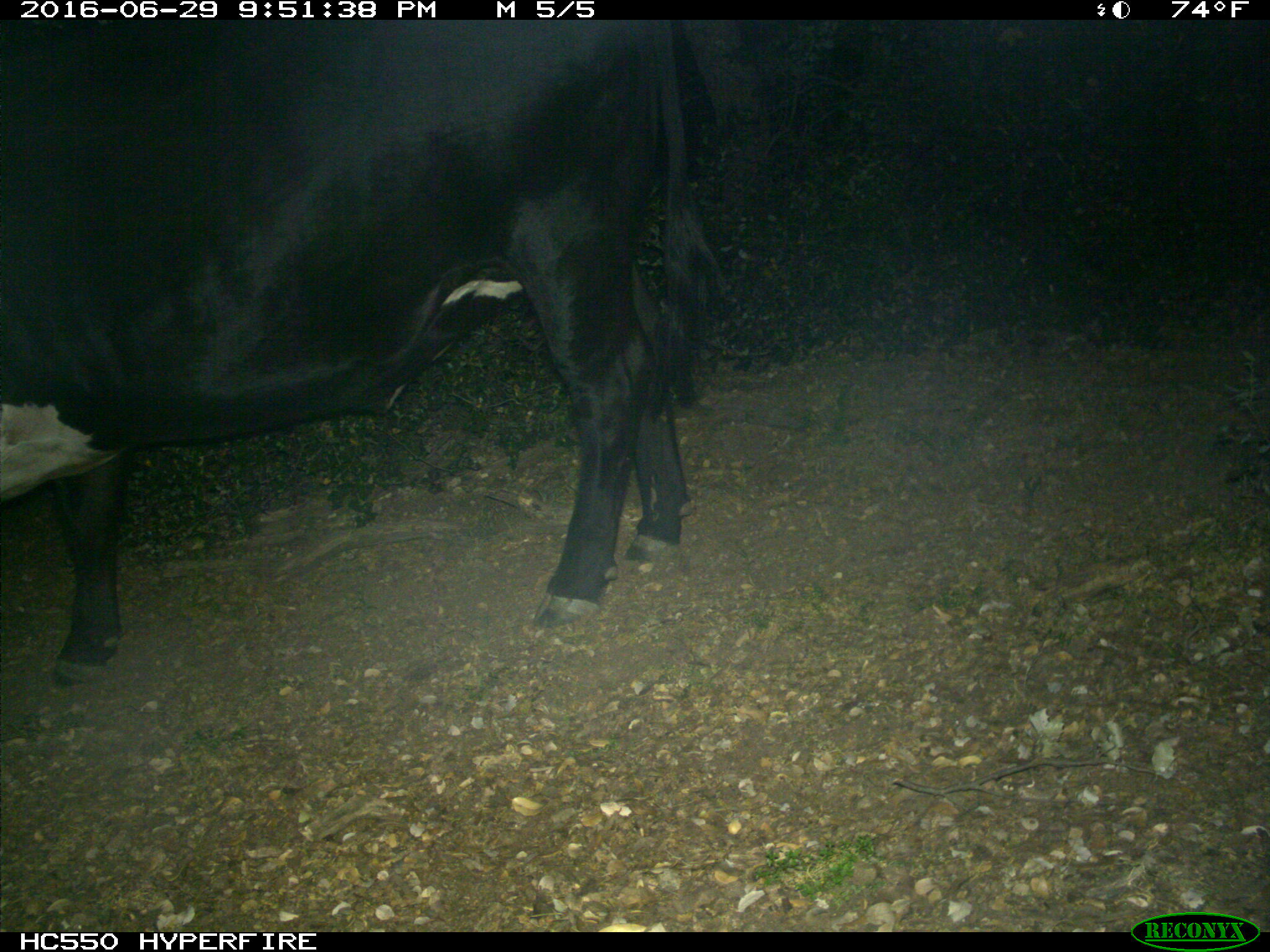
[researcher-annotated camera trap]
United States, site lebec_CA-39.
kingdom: Animalia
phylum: Chordata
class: Mammalia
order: Artiodactyla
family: Bovidae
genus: Bos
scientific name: Bos taurus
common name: domestic cow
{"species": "Bos taurus (domestic cow)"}